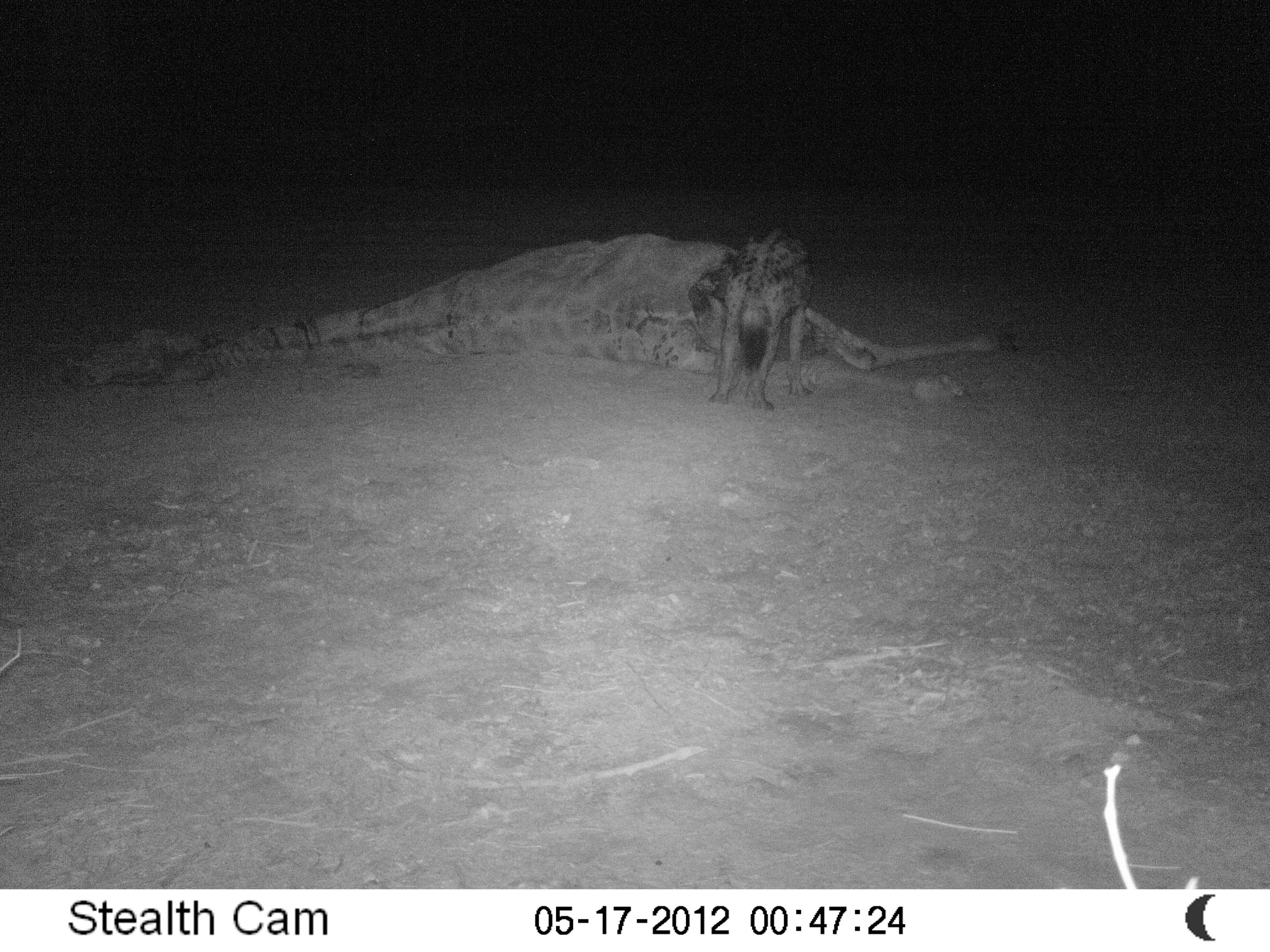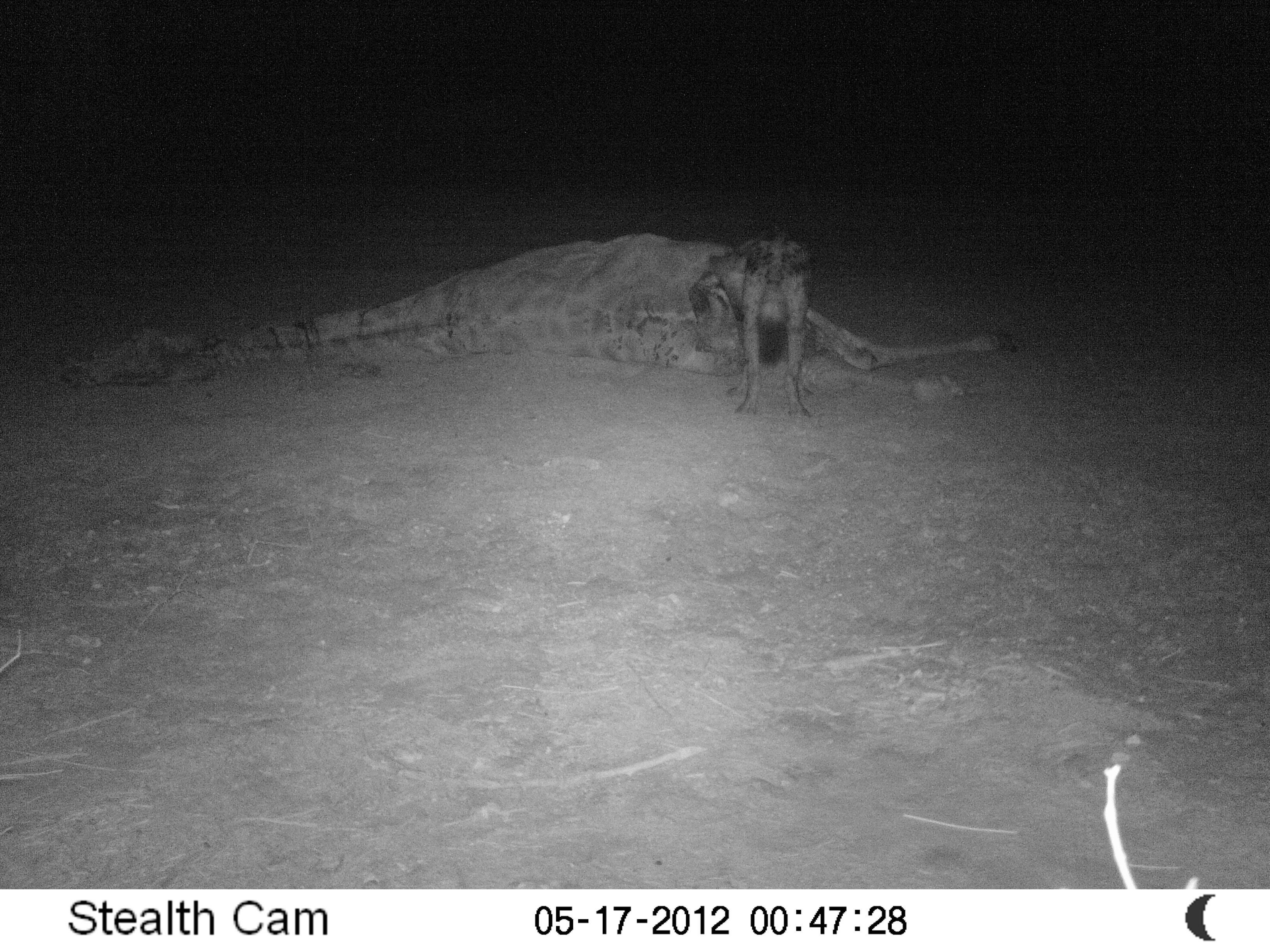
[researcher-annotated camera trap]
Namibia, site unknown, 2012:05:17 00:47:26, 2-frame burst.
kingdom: Animalia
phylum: Chordata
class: Mammalia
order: Carnivora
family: Hyaenidae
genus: Crocuta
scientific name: Crocuta crocuta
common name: spotted hyena